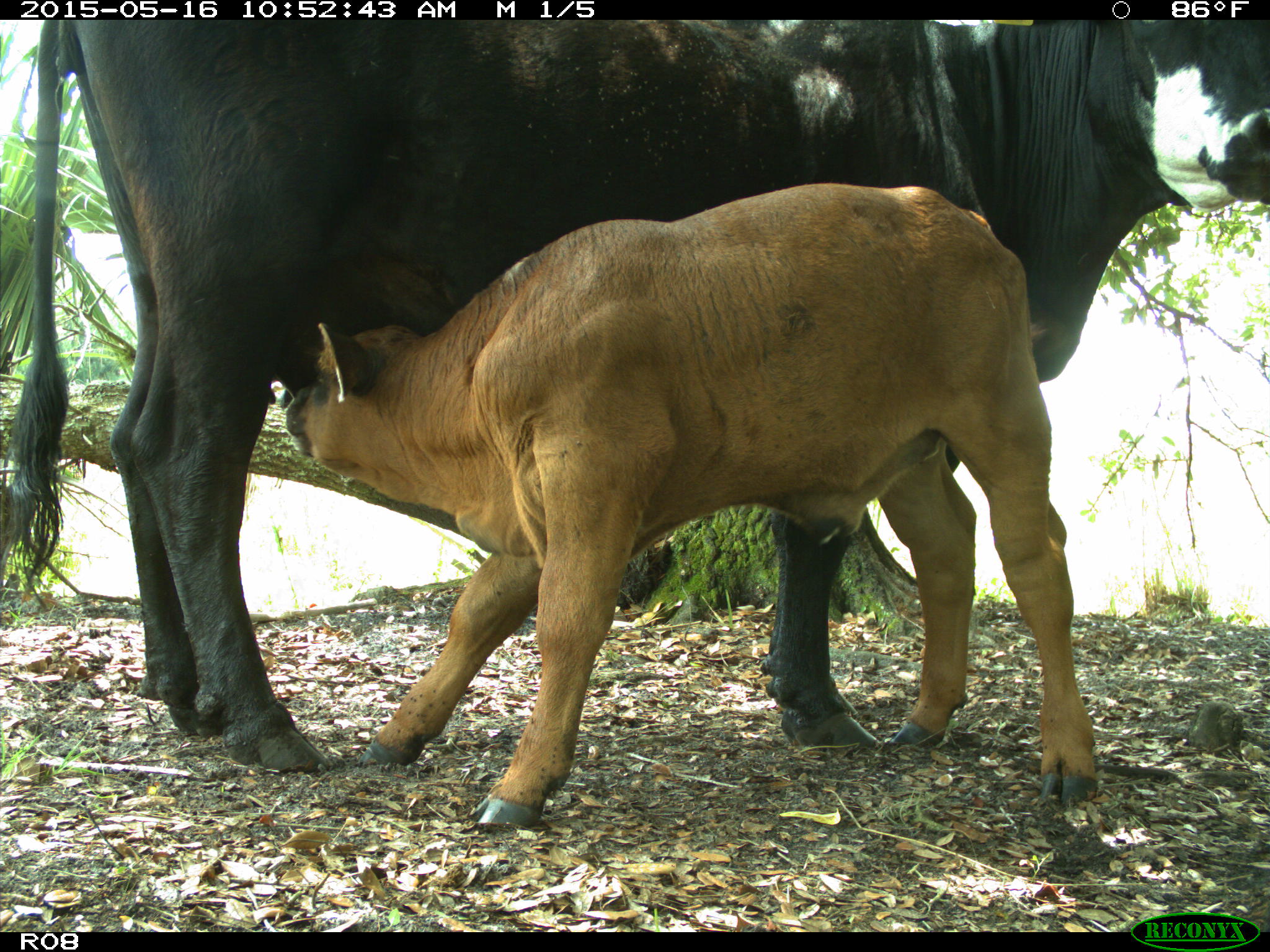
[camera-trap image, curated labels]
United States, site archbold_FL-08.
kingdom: Animalia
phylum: Chordata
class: Mammalia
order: Artiodactyla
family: Bovidae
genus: Bos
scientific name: Bos taurus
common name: domestic cow